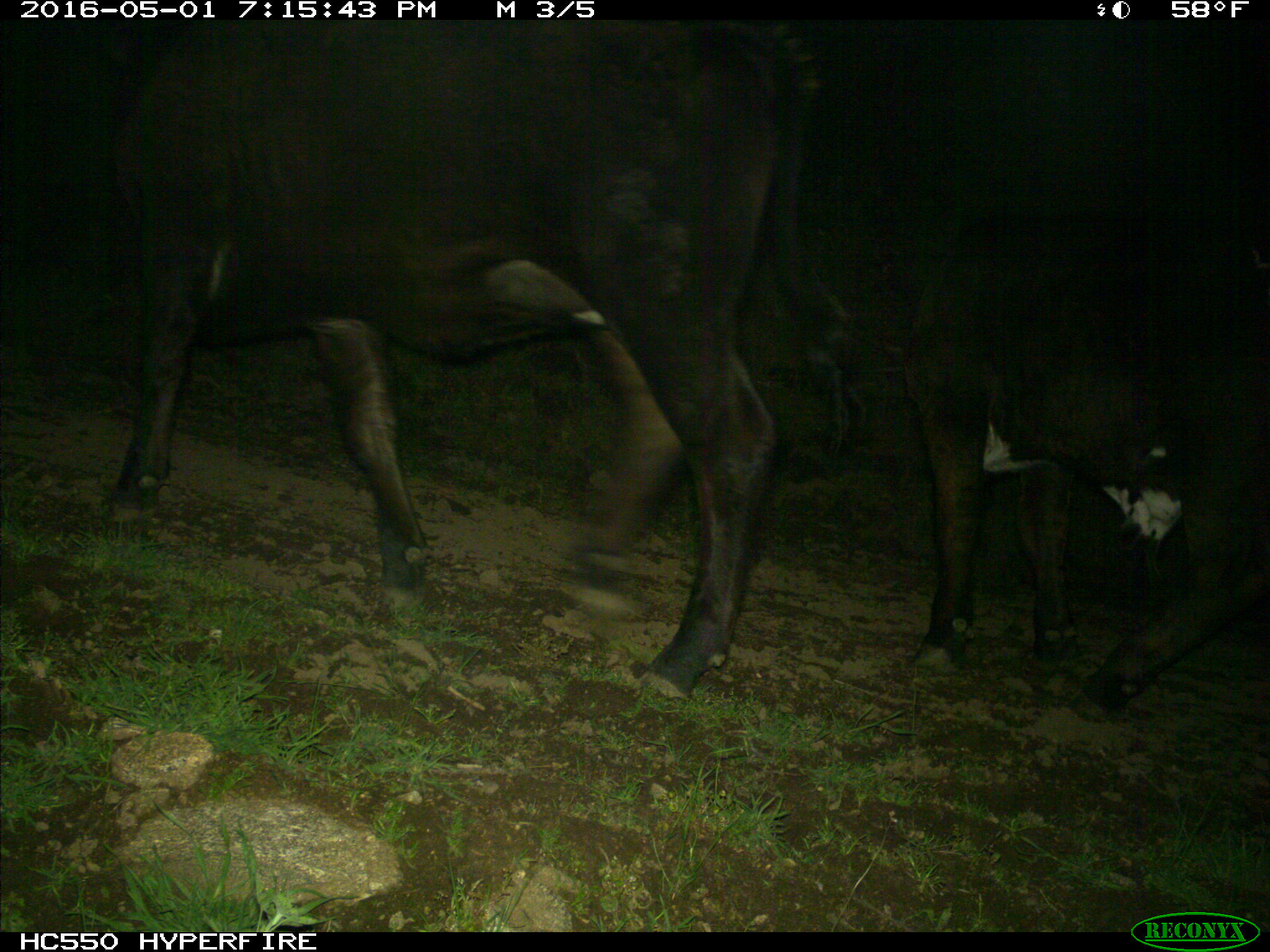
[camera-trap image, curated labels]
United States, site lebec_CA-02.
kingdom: Animalia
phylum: Chordata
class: Mammalia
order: Artiodactyla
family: Bovidae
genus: Bos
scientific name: Bos taurus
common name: domestic cow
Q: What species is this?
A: Bos taurus (domestic cow).